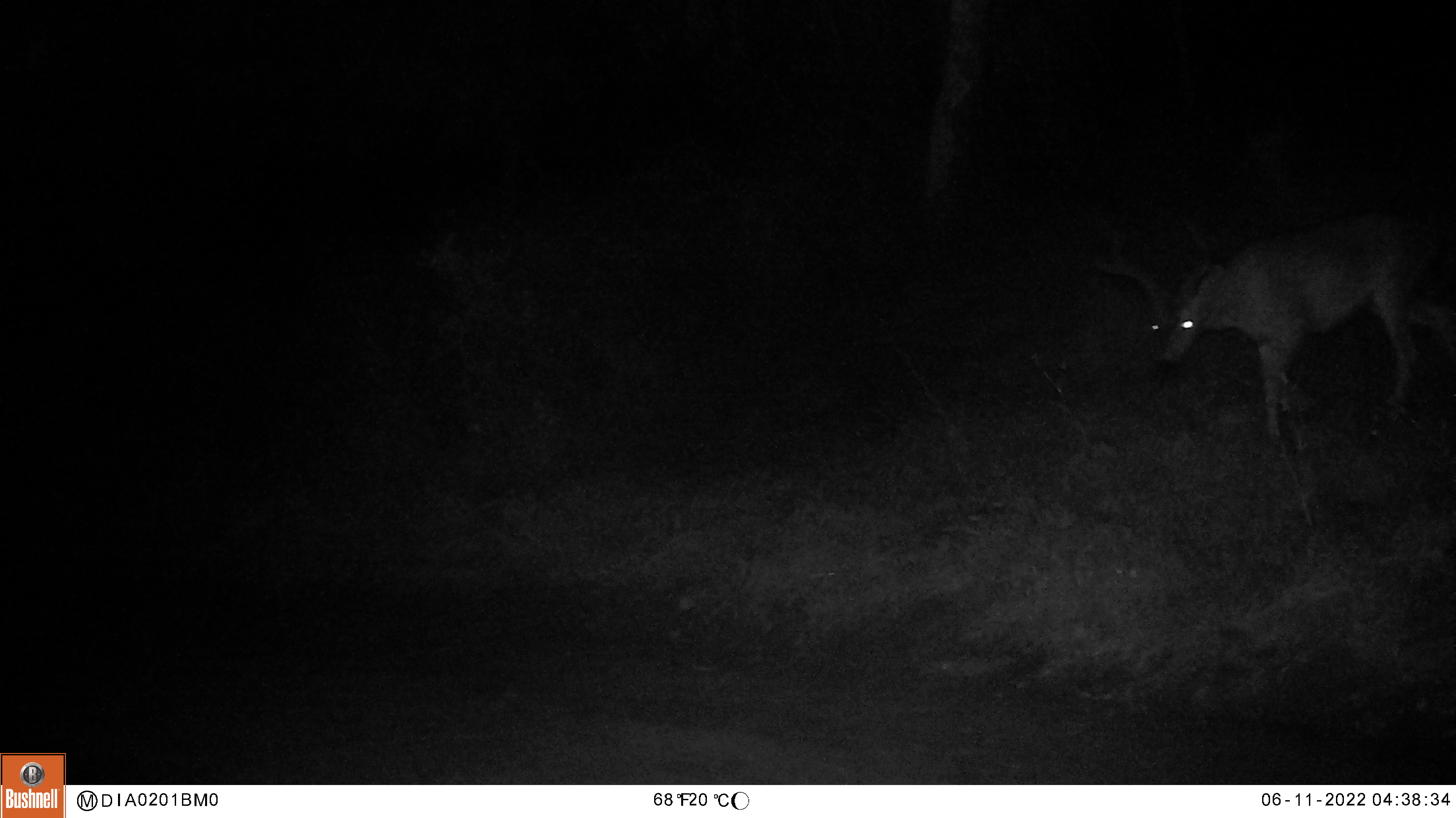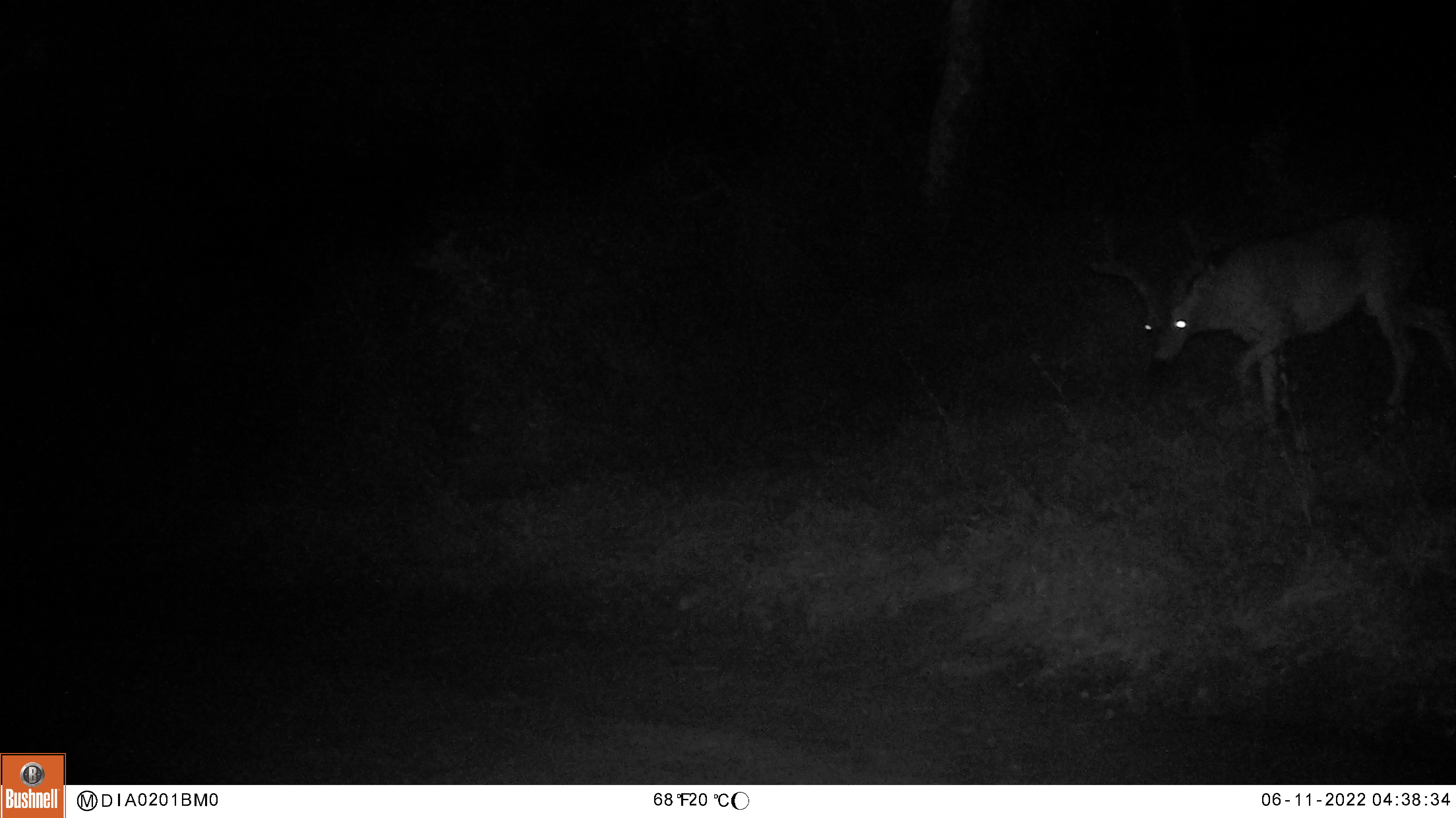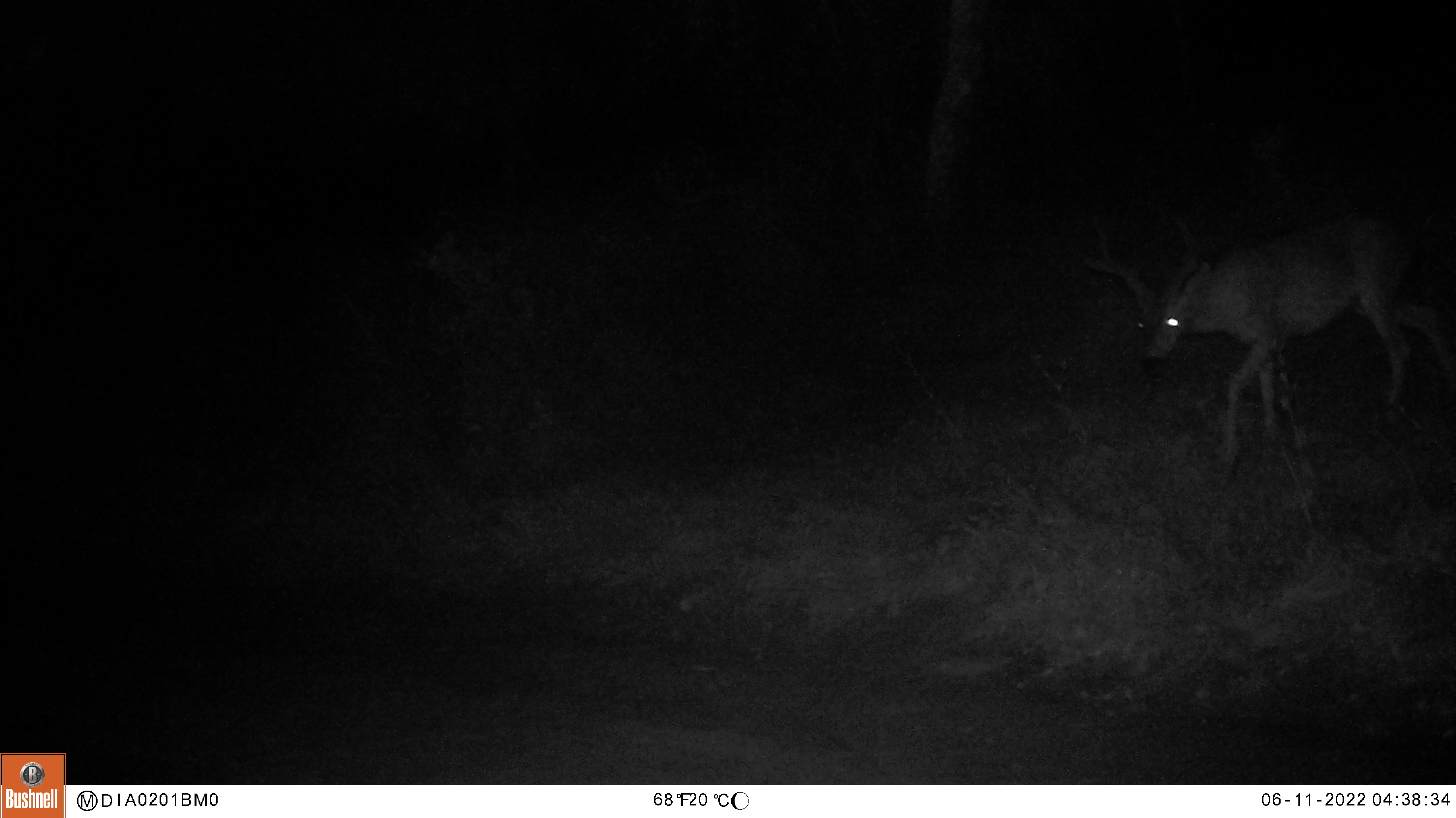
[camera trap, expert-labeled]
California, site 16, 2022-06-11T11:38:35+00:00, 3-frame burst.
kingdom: Animalia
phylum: Chordata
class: Mammalia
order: Artiodactyla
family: Cervidae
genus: Odocoileus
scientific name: Odocoileus hemionus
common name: mule deer